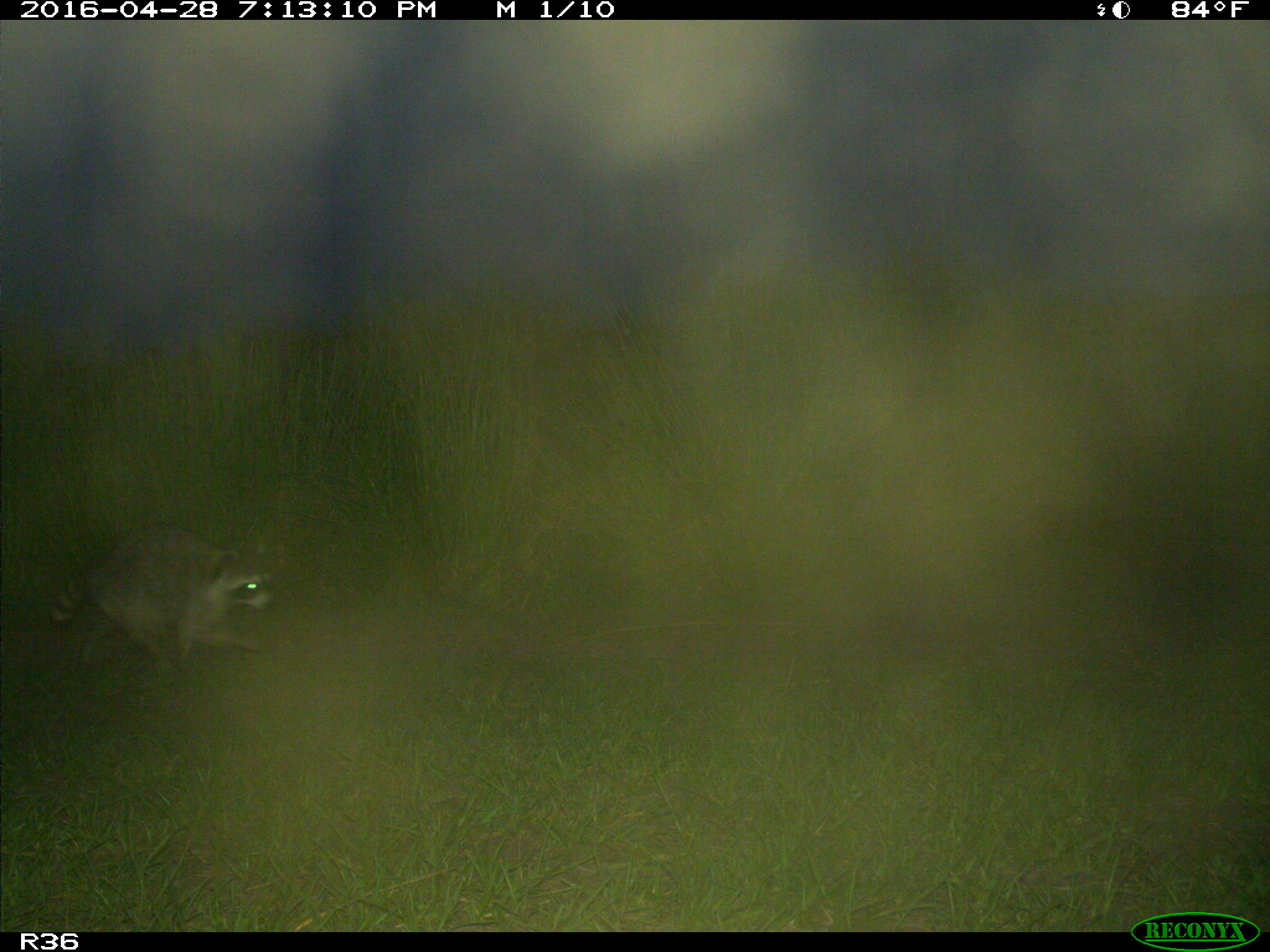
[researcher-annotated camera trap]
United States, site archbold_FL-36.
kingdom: Animalia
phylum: Chordata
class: Mammalia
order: Carnivora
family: Procyonidae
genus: Procyon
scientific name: Procyon lotor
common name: common raccoon